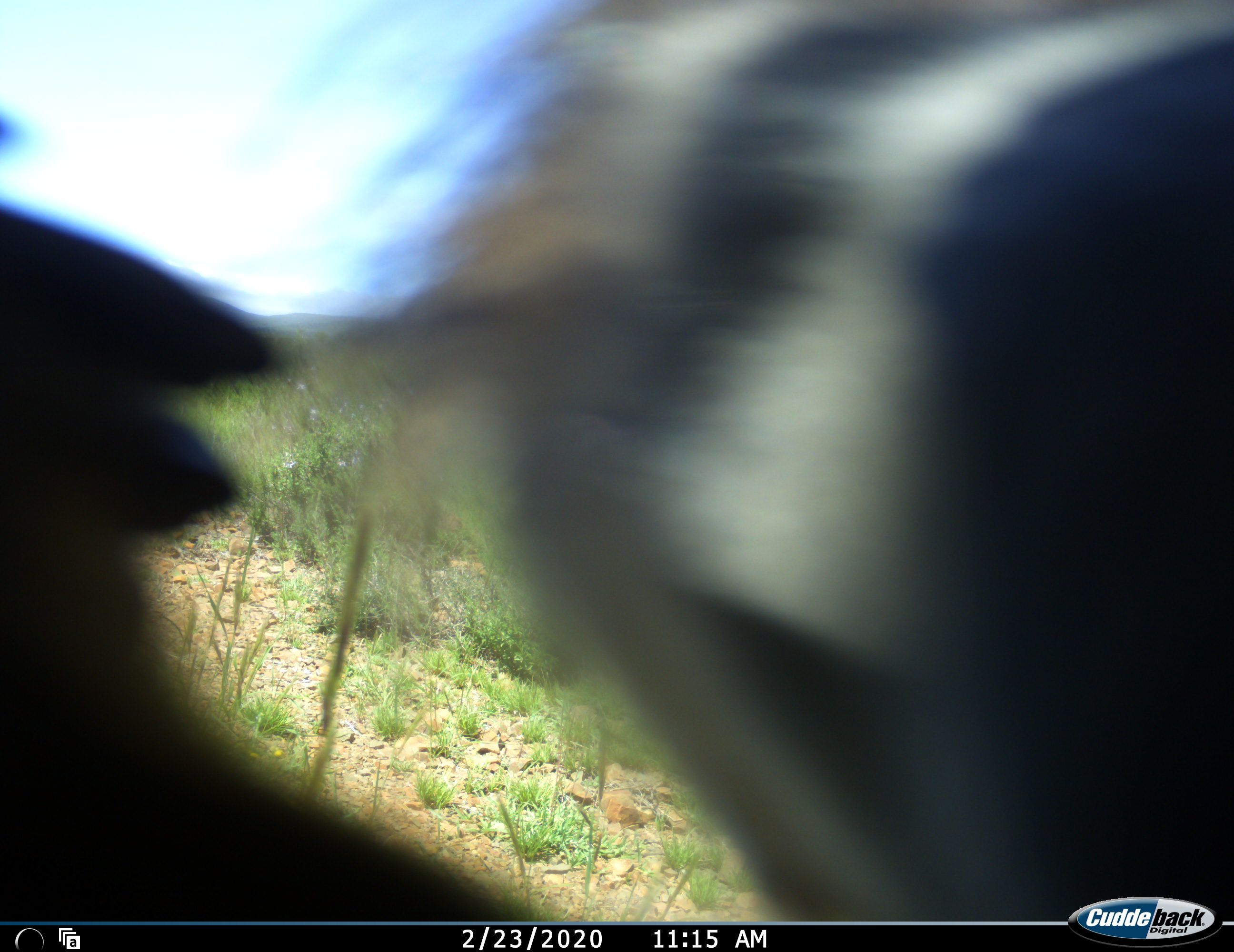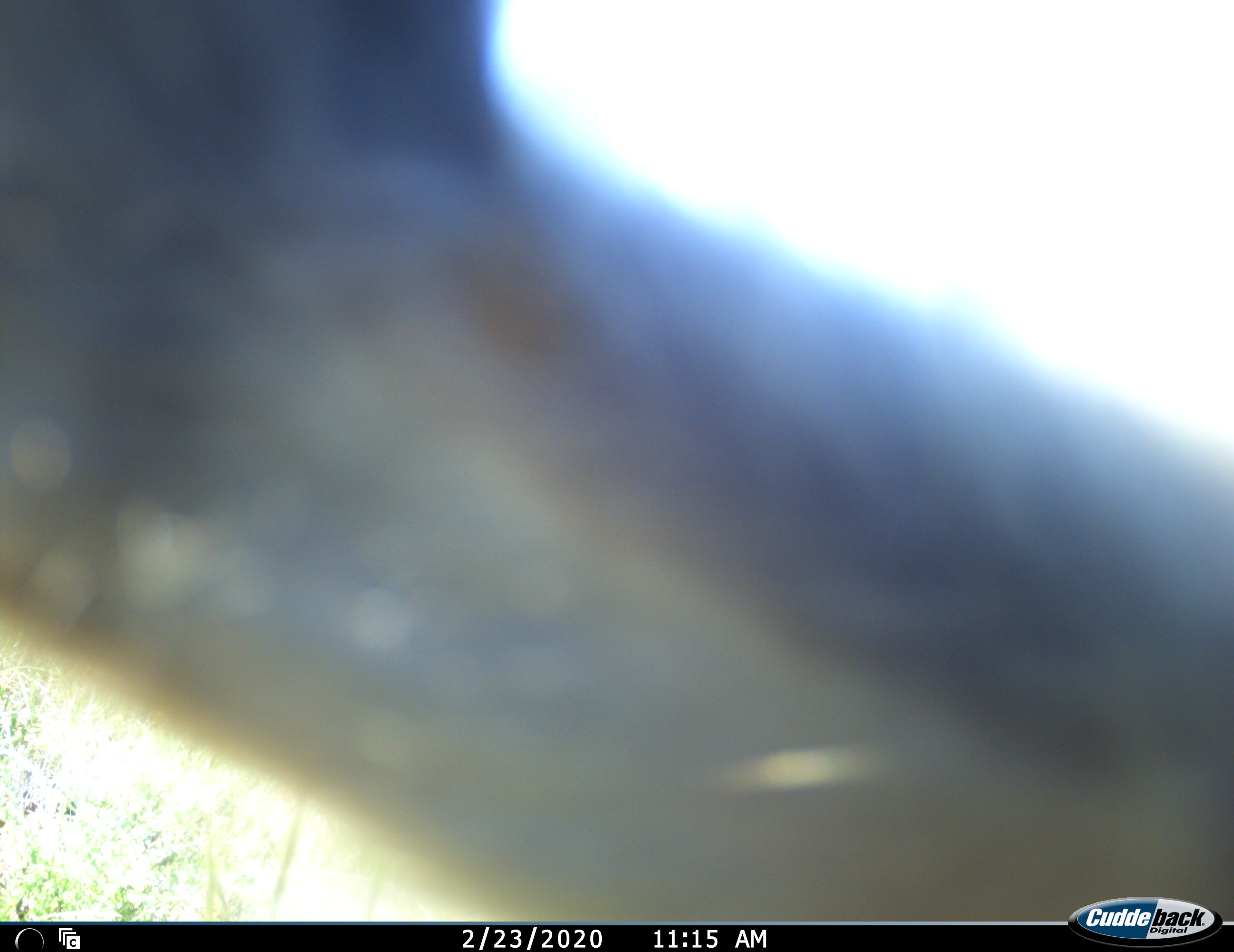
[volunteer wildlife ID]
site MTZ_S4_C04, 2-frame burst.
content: unidentified animal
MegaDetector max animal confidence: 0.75